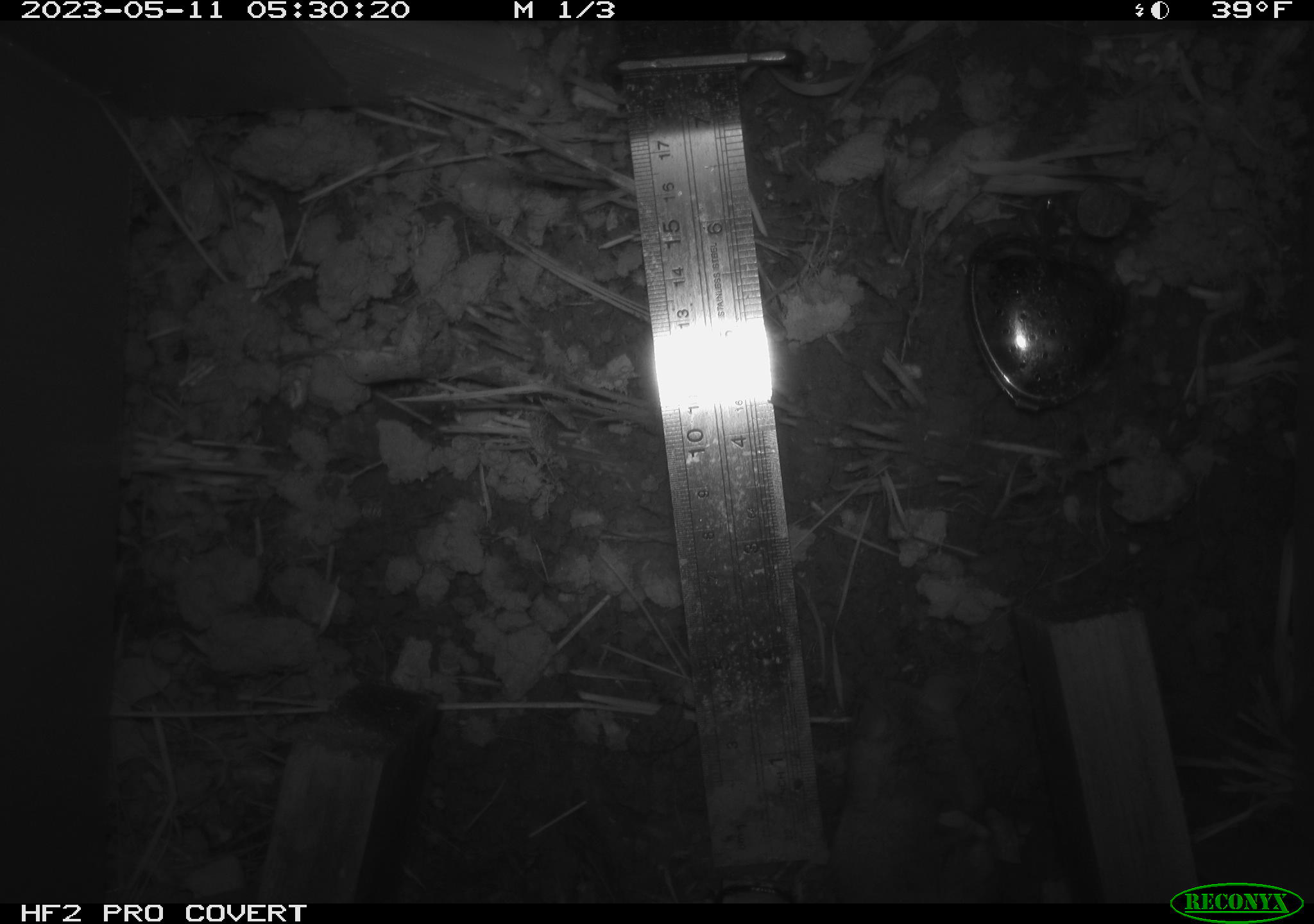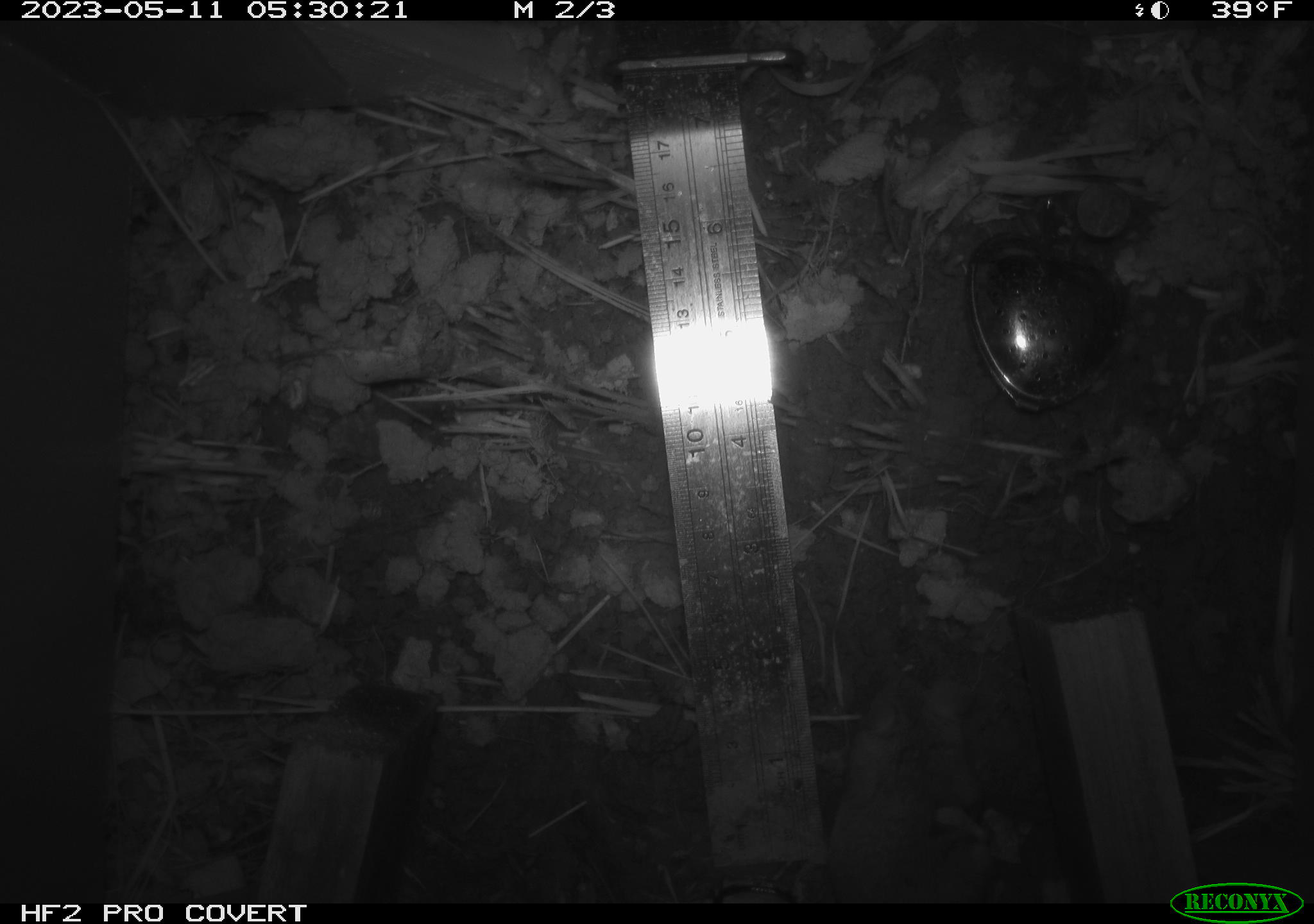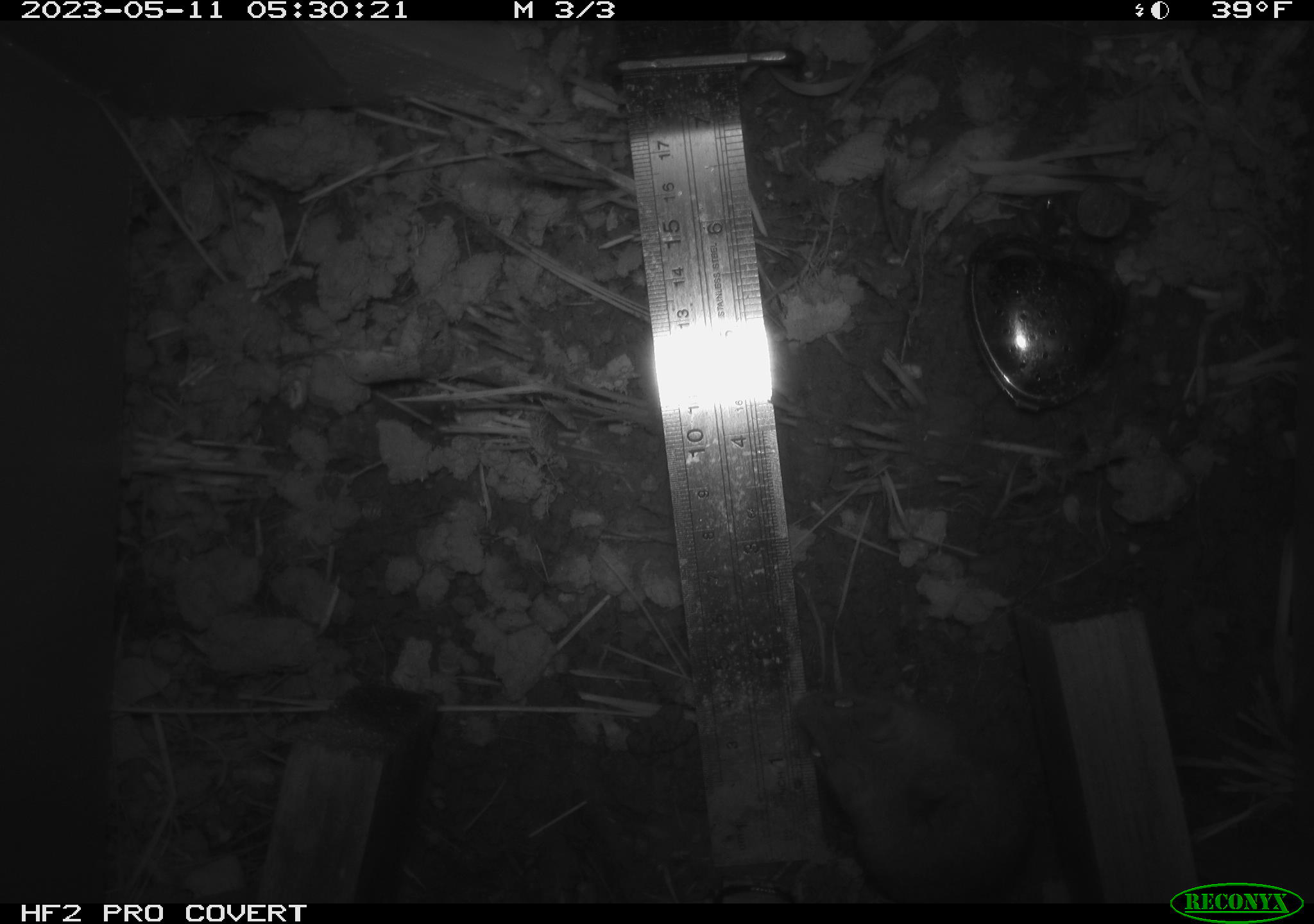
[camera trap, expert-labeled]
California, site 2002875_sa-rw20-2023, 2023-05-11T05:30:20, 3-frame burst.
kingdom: Animalia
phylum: Chordata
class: Mammalia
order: Rodentia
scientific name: Rodentia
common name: mouse species